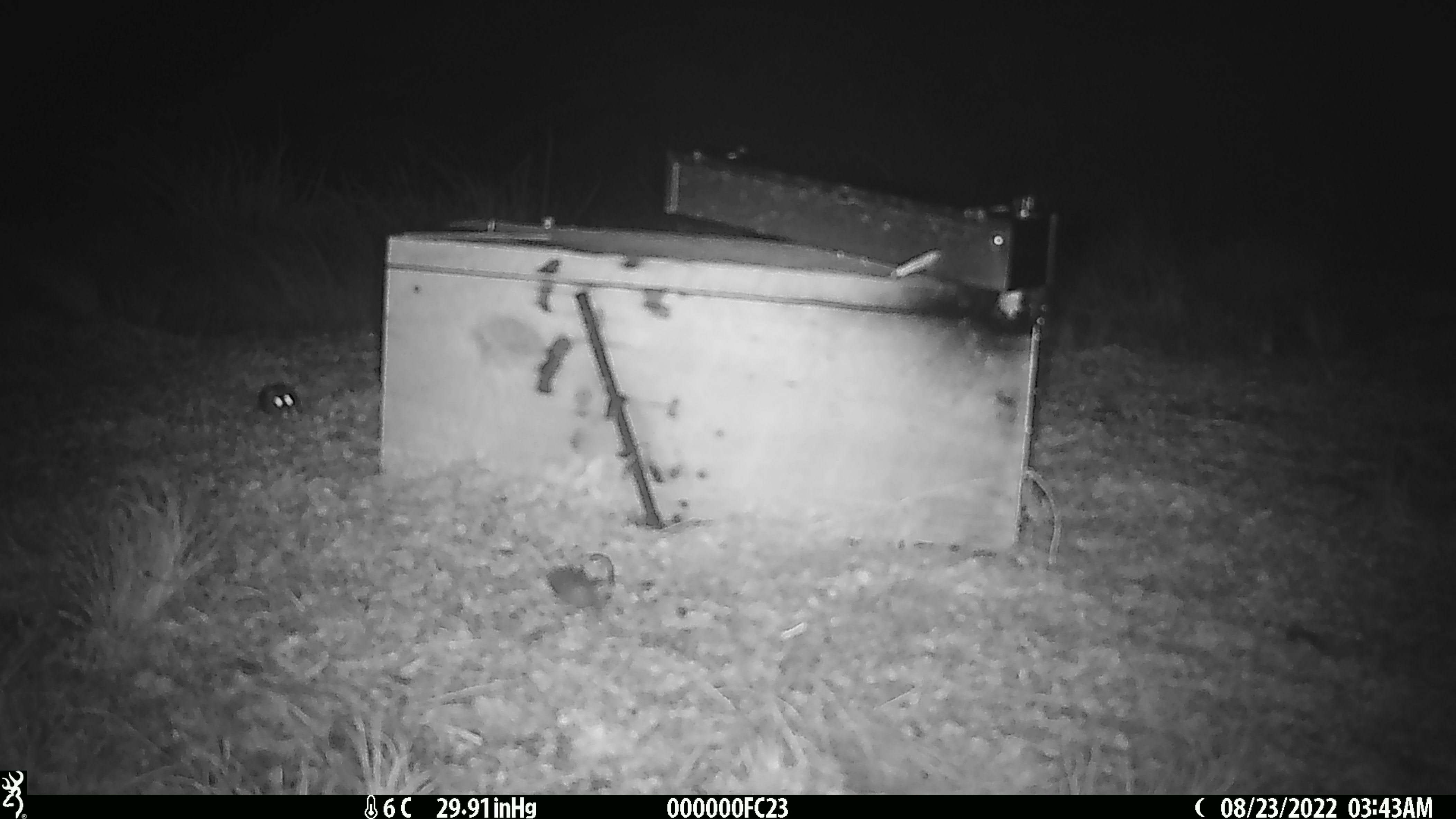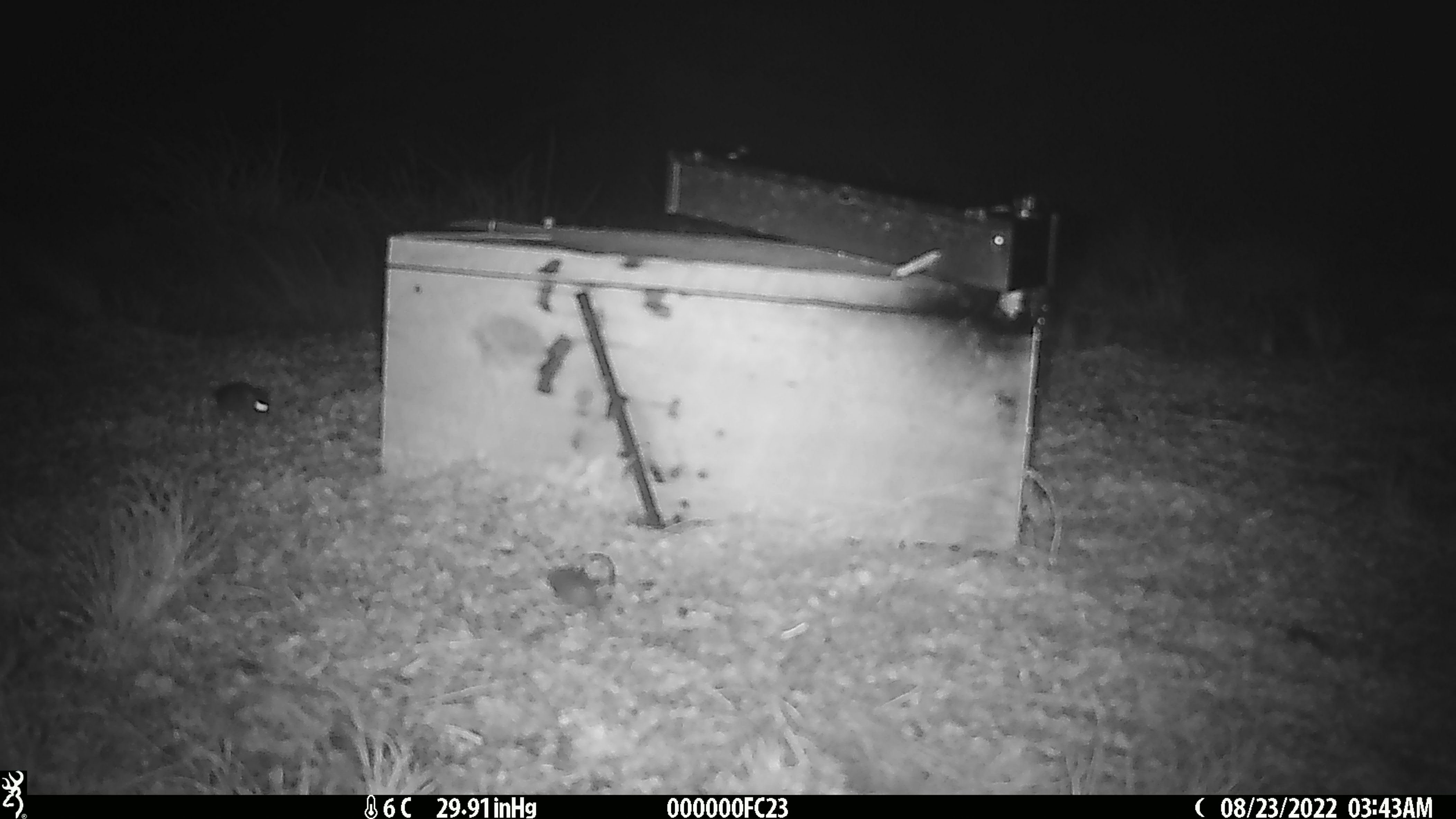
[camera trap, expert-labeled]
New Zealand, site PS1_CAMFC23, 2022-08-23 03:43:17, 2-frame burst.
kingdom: Animalia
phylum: Chordata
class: Mammalia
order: Rodentia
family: Muridae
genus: Mus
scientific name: Mus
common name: mouse